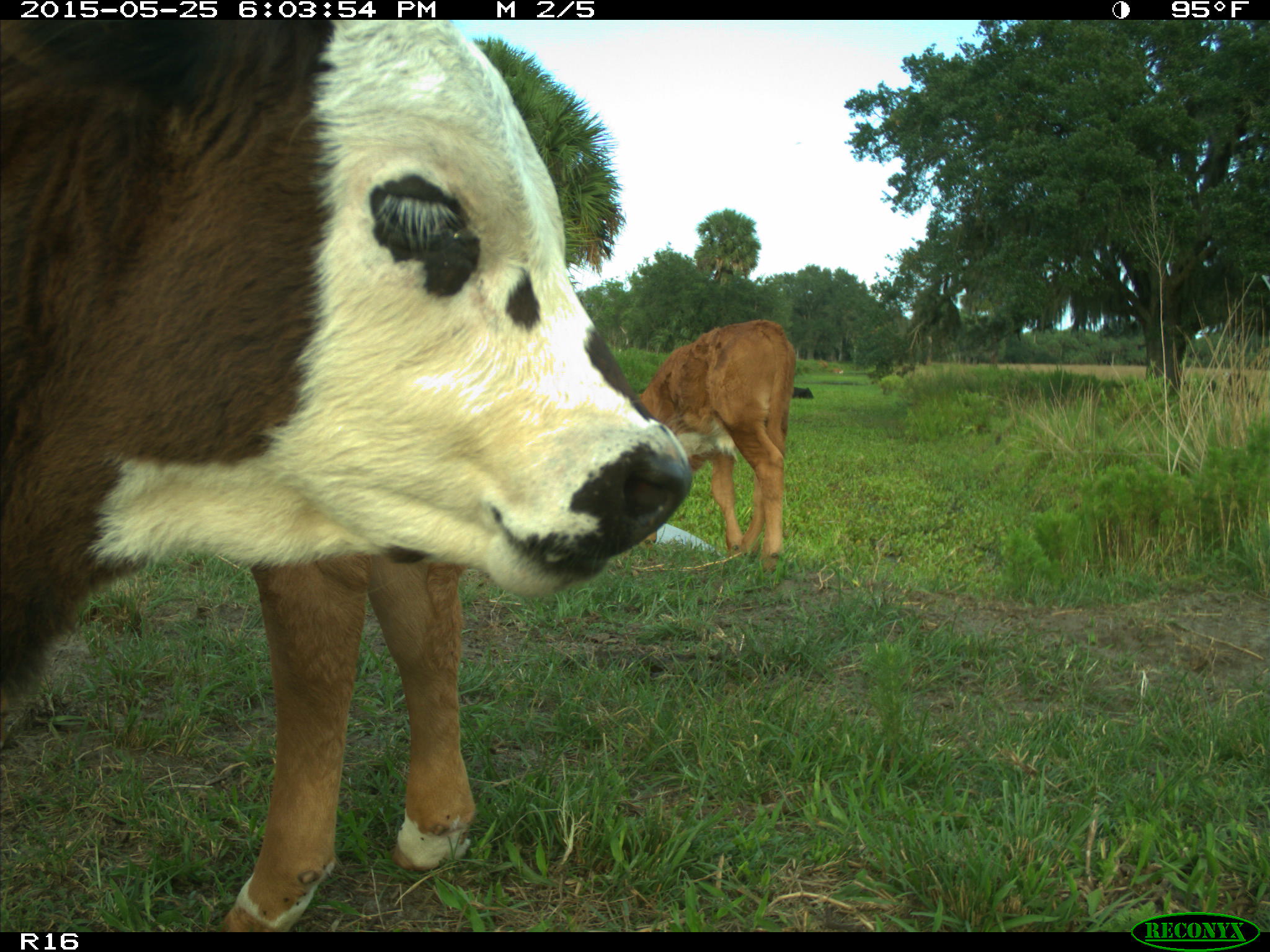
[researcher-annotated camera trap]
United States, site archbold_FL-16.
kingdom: Animalia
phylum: Chordata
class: Mammalia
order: Artiodactyla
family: Bovidae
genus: Bos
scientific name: Bos taurus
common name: domestic cow